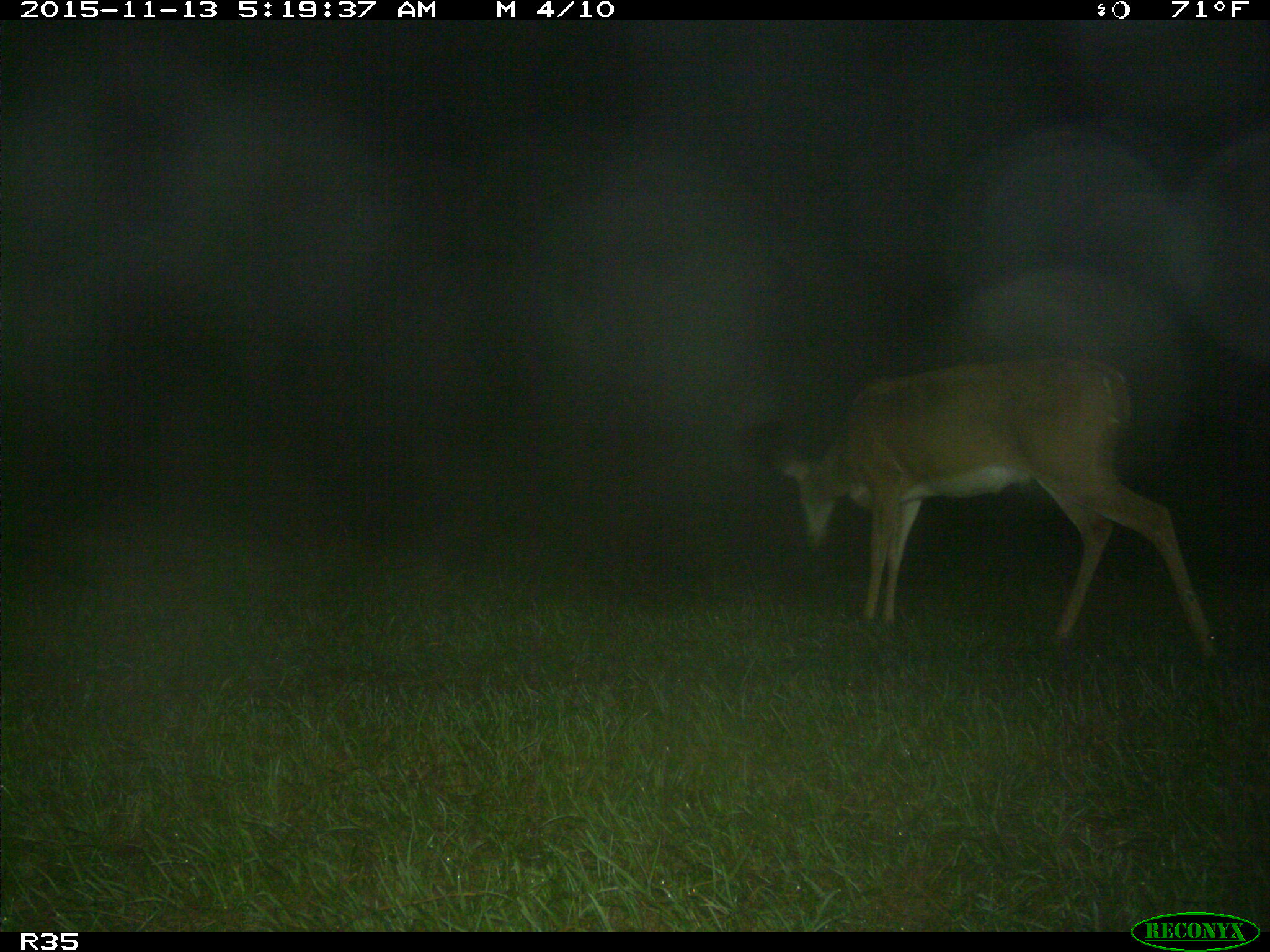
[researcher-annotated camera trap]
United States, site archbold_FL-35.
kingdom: Animalia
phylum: Chordata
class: Mammalia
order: Artiodactyla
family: Cervidae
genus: Odocoileus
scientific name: Odocoileus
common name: deer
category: unidentified deer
Unidentified deer (deer) (Odocoileus).